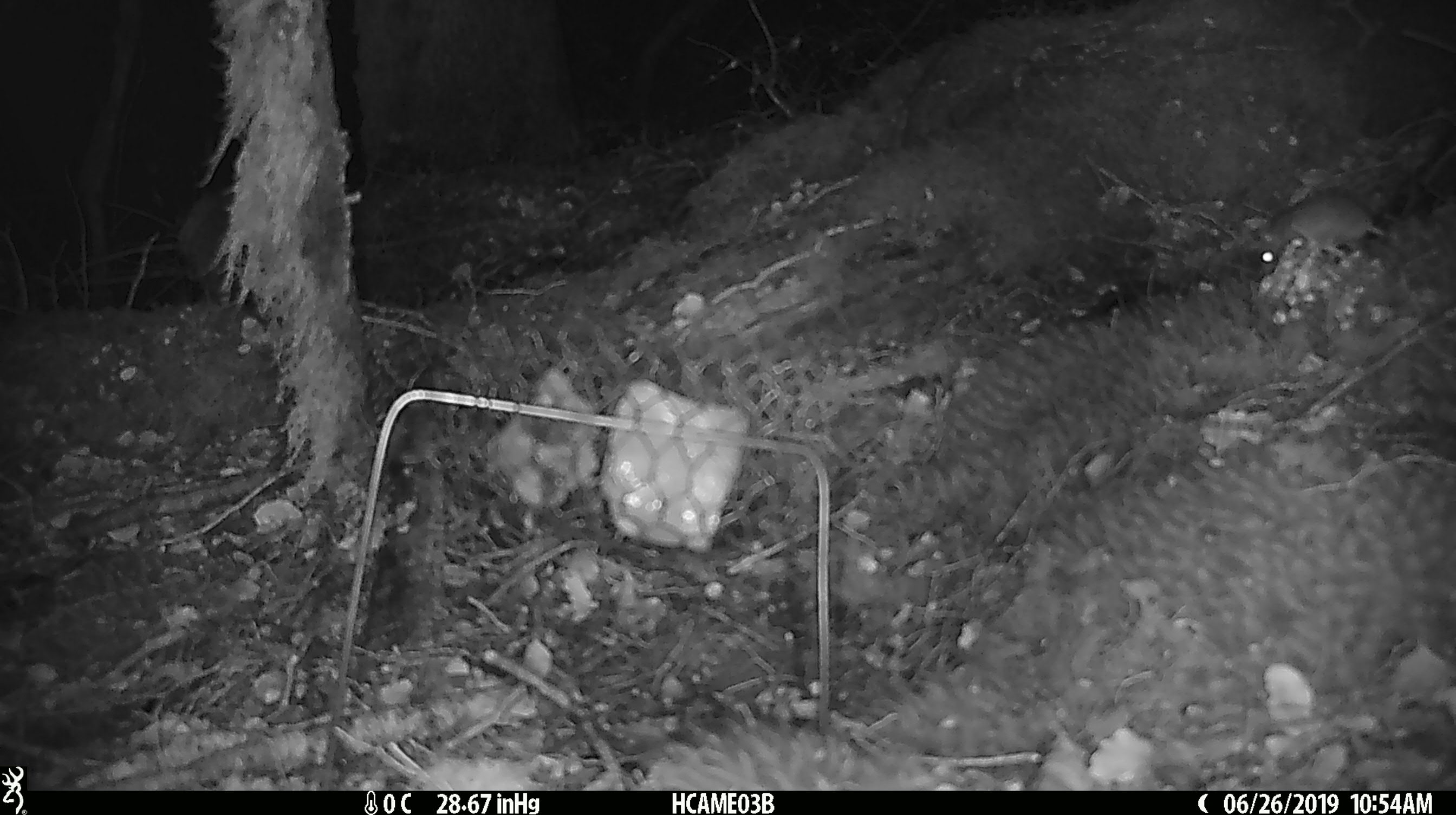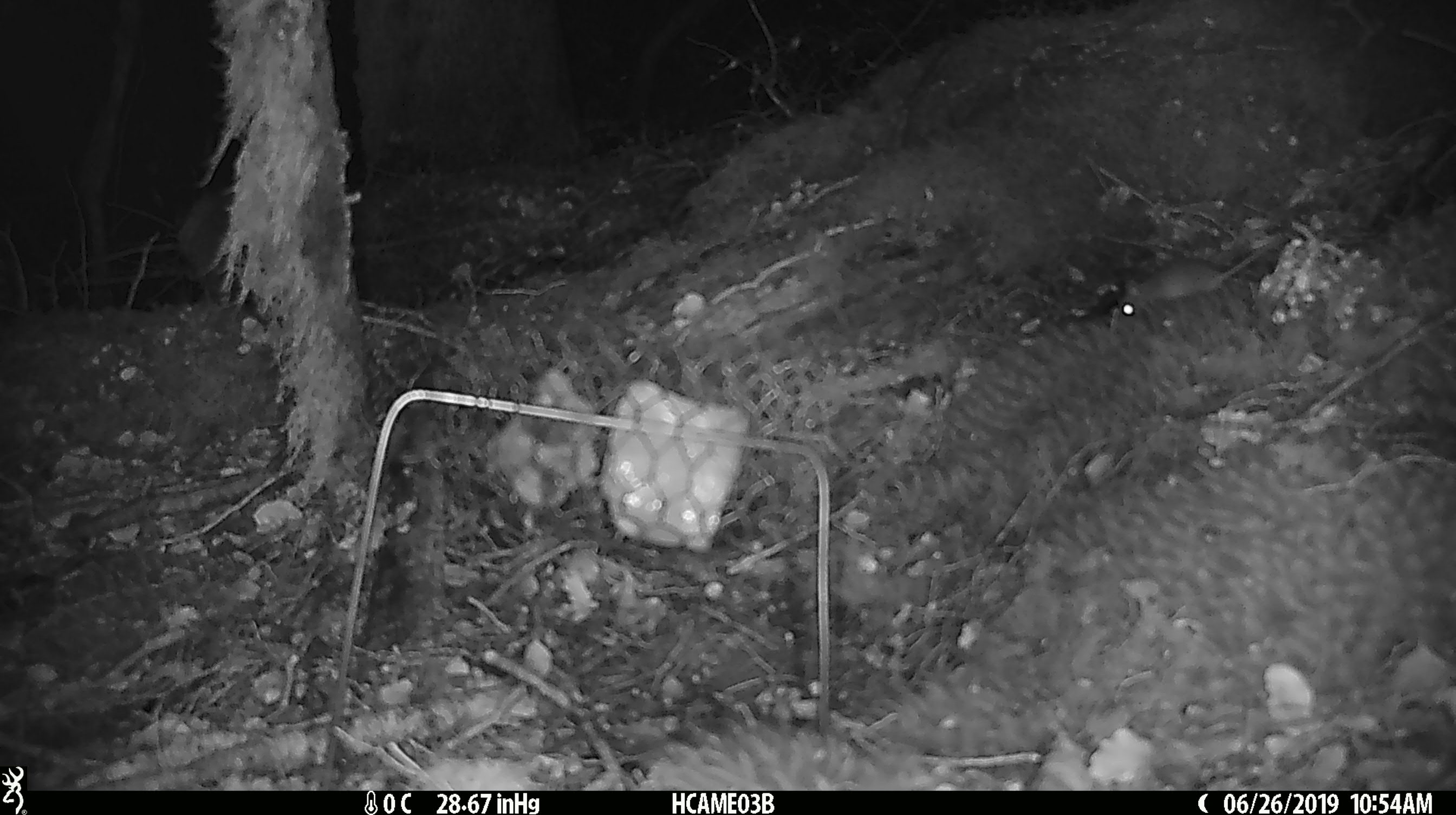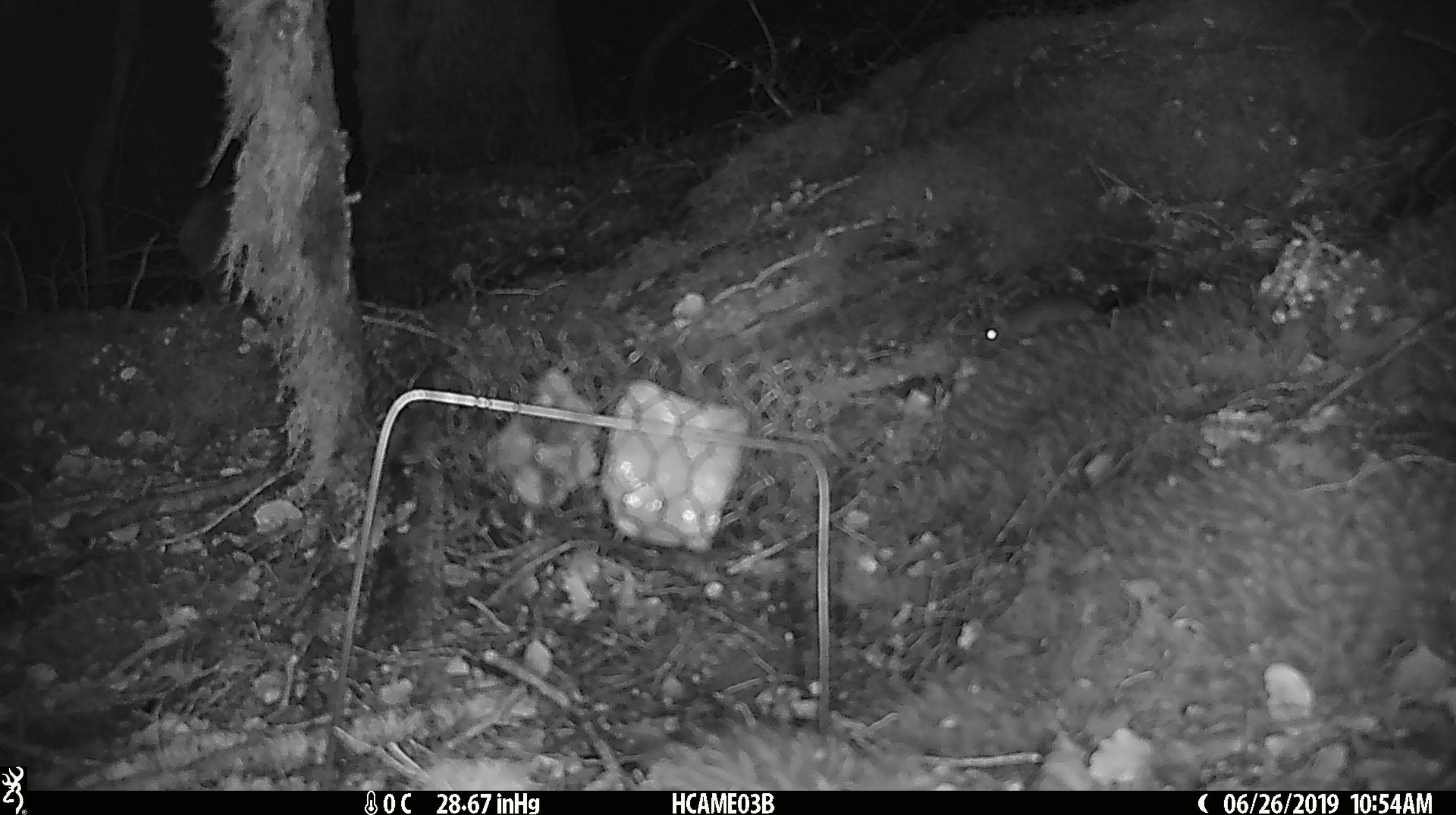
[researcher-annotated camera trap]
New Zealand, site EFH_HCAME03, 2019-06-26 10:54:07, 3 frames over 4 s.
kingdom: Animalia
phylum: Chordata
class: Mammalia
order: Rodentia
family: Muridae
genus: Mus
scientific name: Mus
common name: mouse